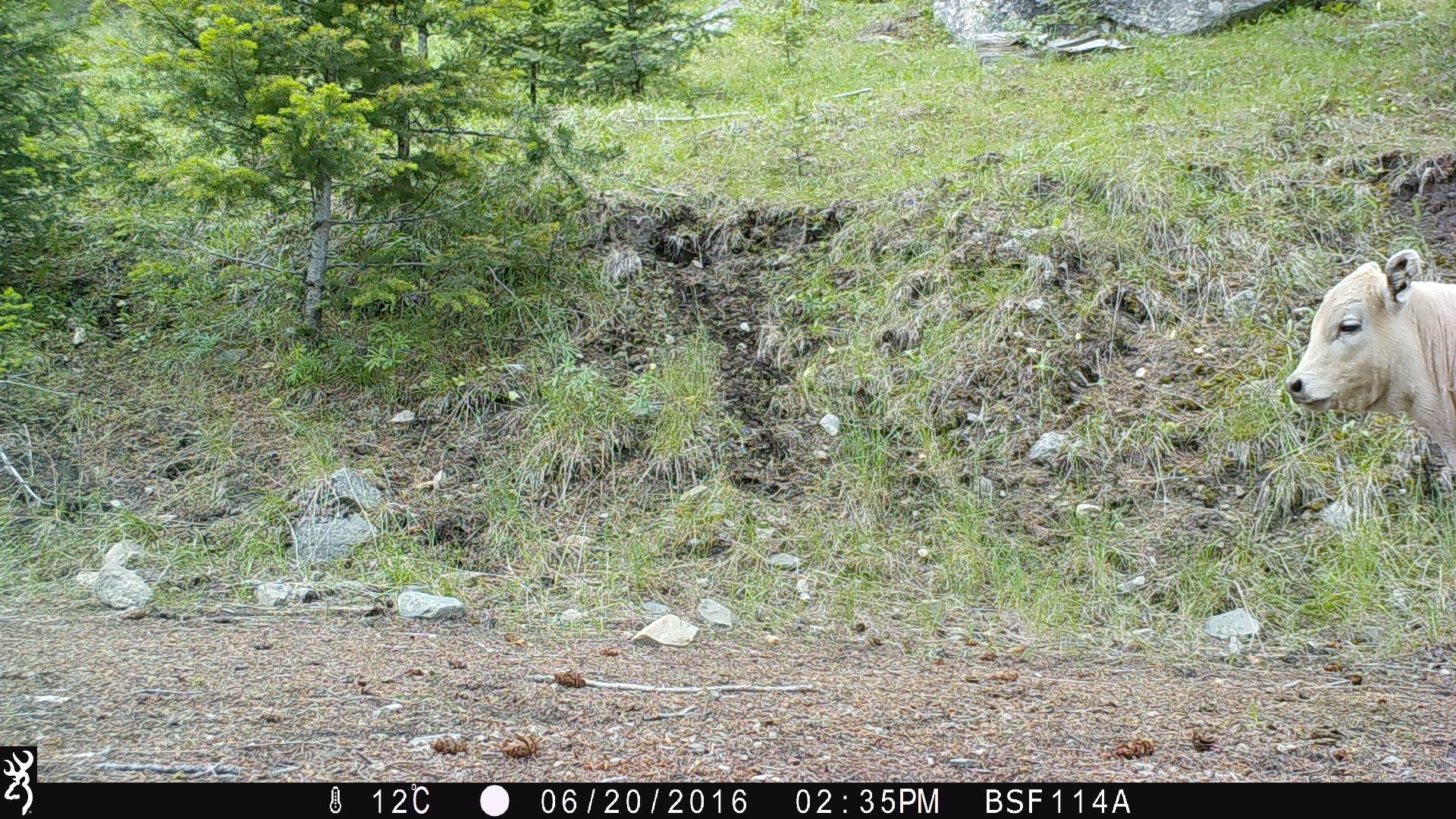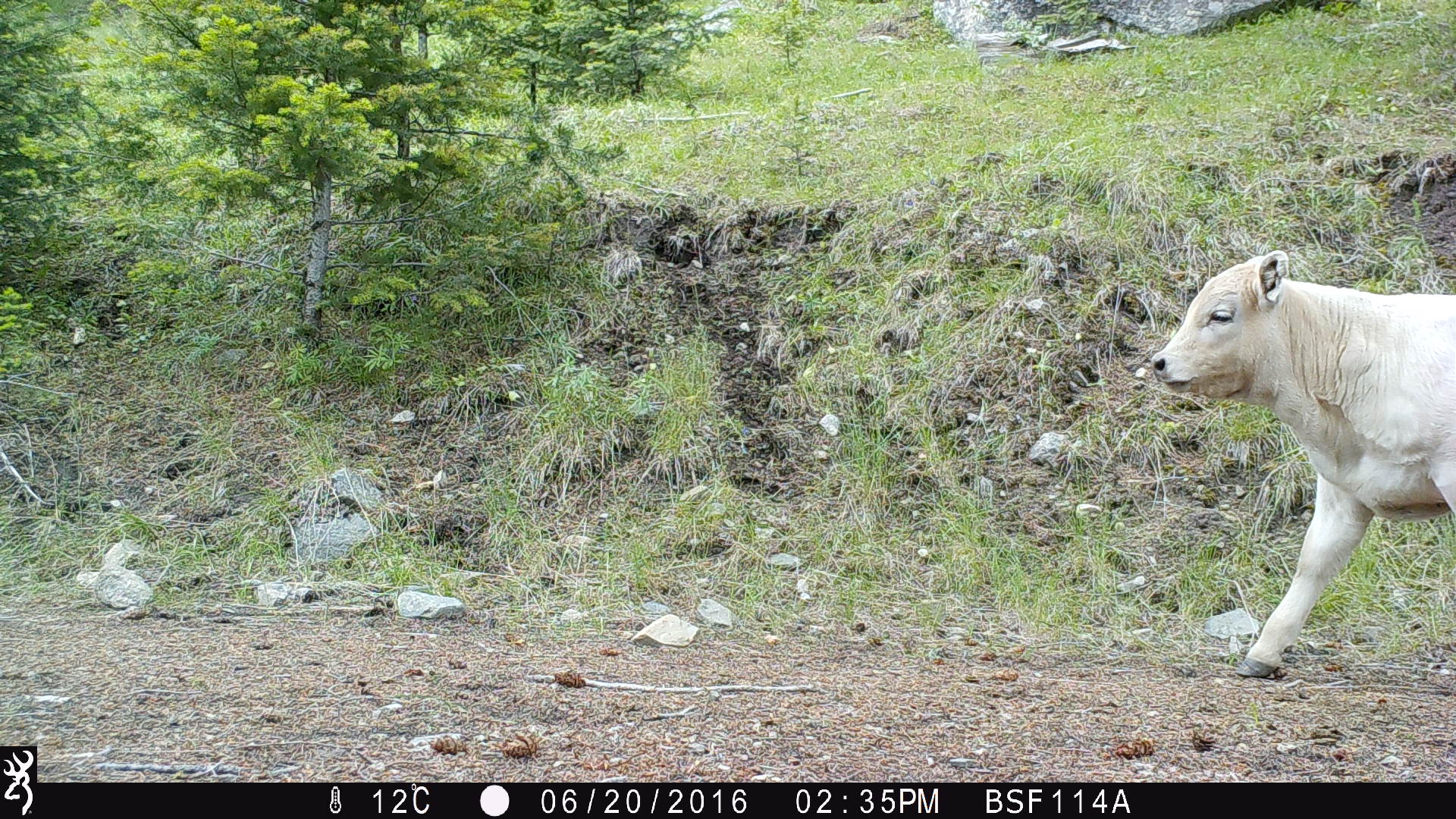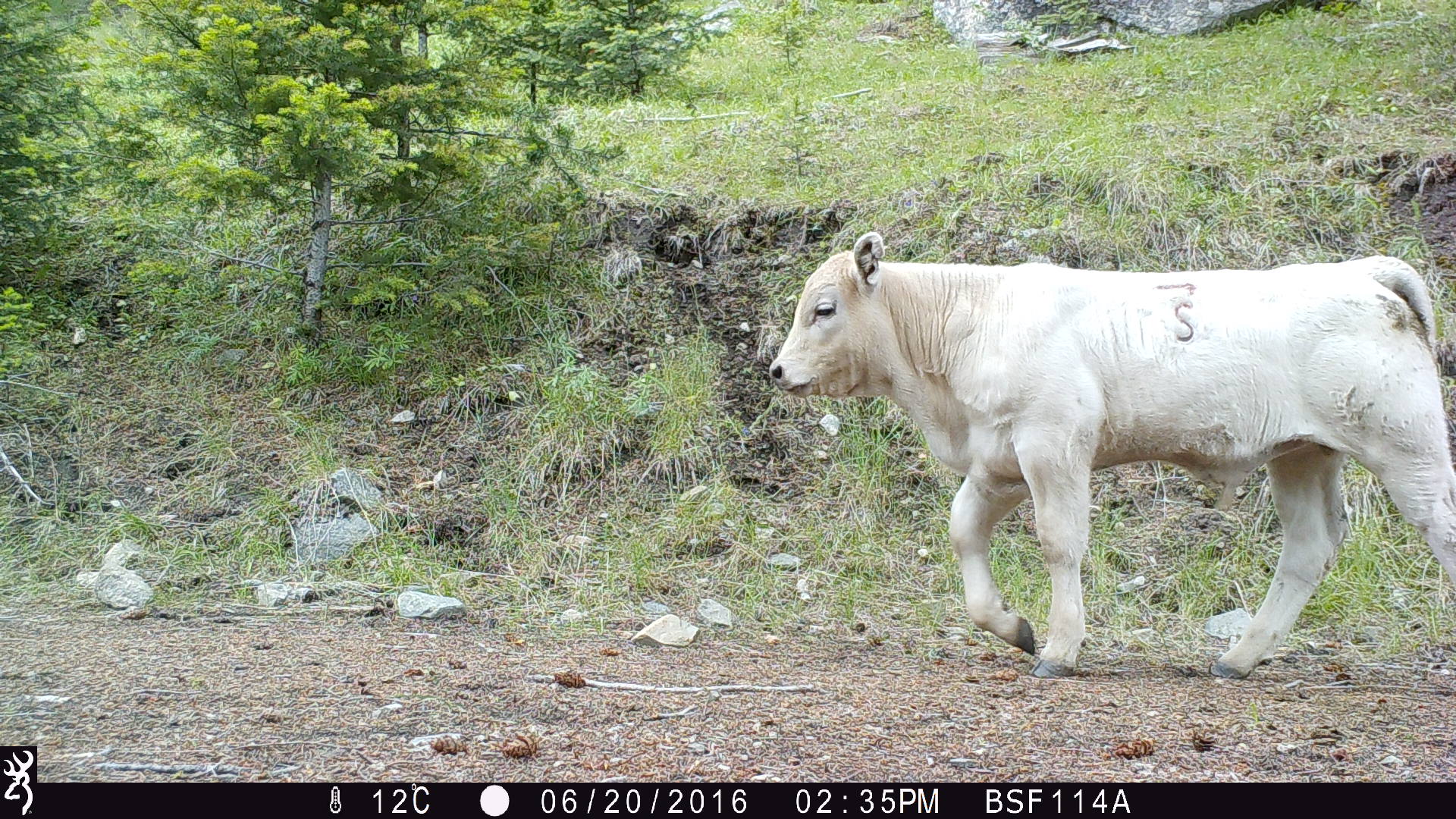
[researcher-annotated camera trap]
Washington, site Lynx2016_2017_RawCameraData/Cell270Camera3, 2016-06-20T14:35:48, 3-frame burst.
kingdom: Animalia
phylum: Chordata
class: Mammalia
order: Artiodactyla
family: Bovidae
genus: Bos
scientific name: Bos taurus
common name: domestic cattle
Domestic cattle (Bos taurus). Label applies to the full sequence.